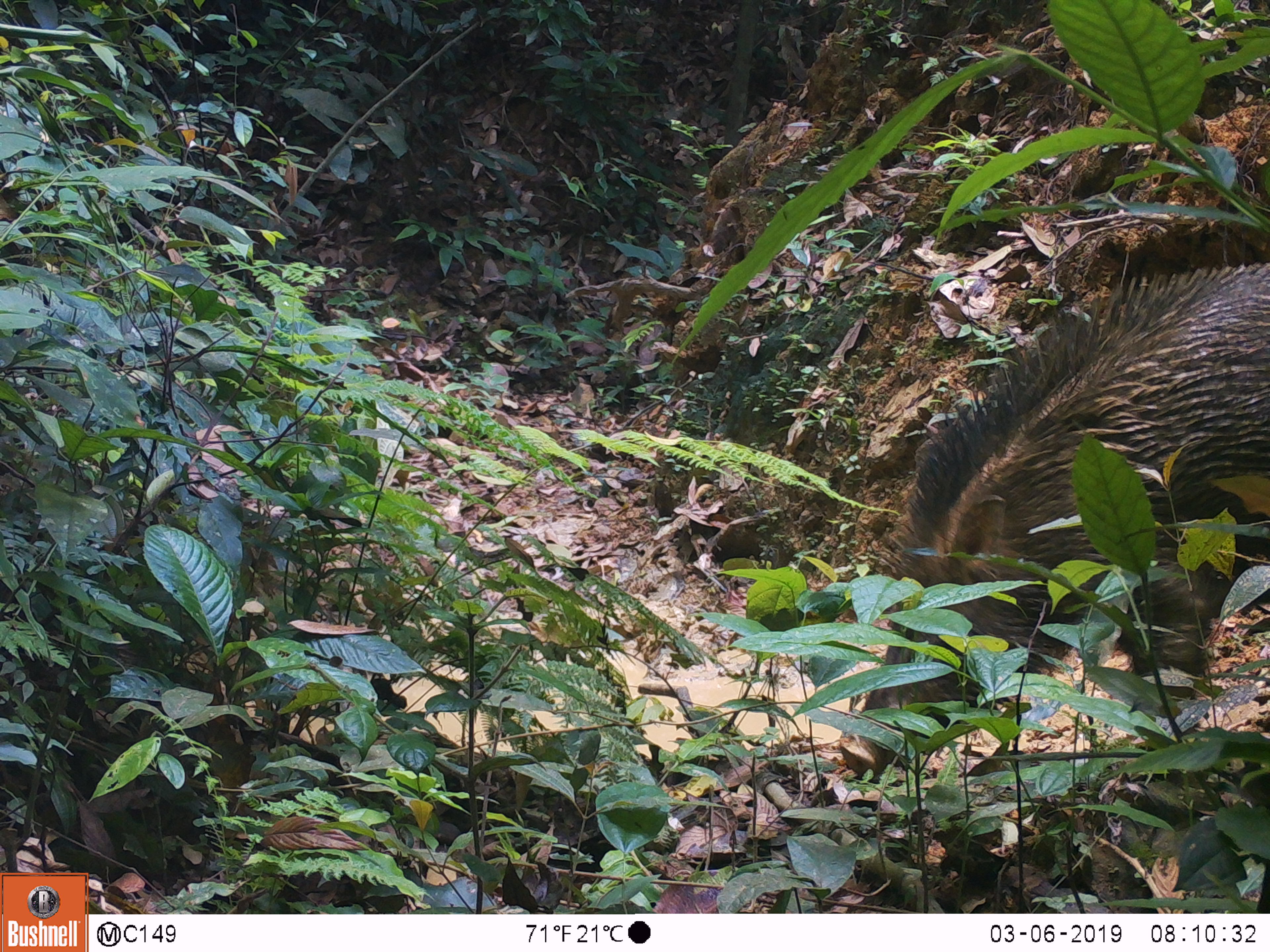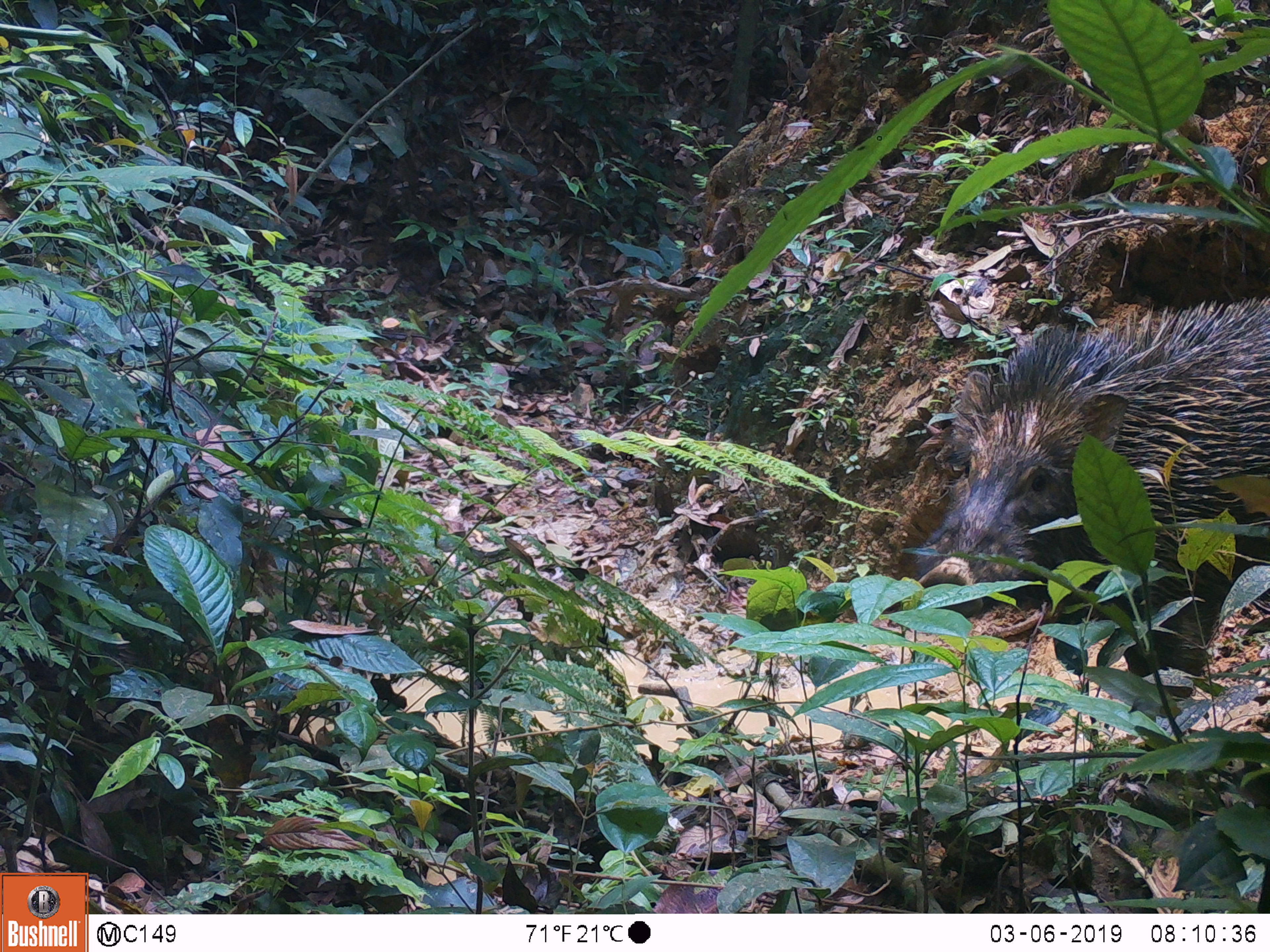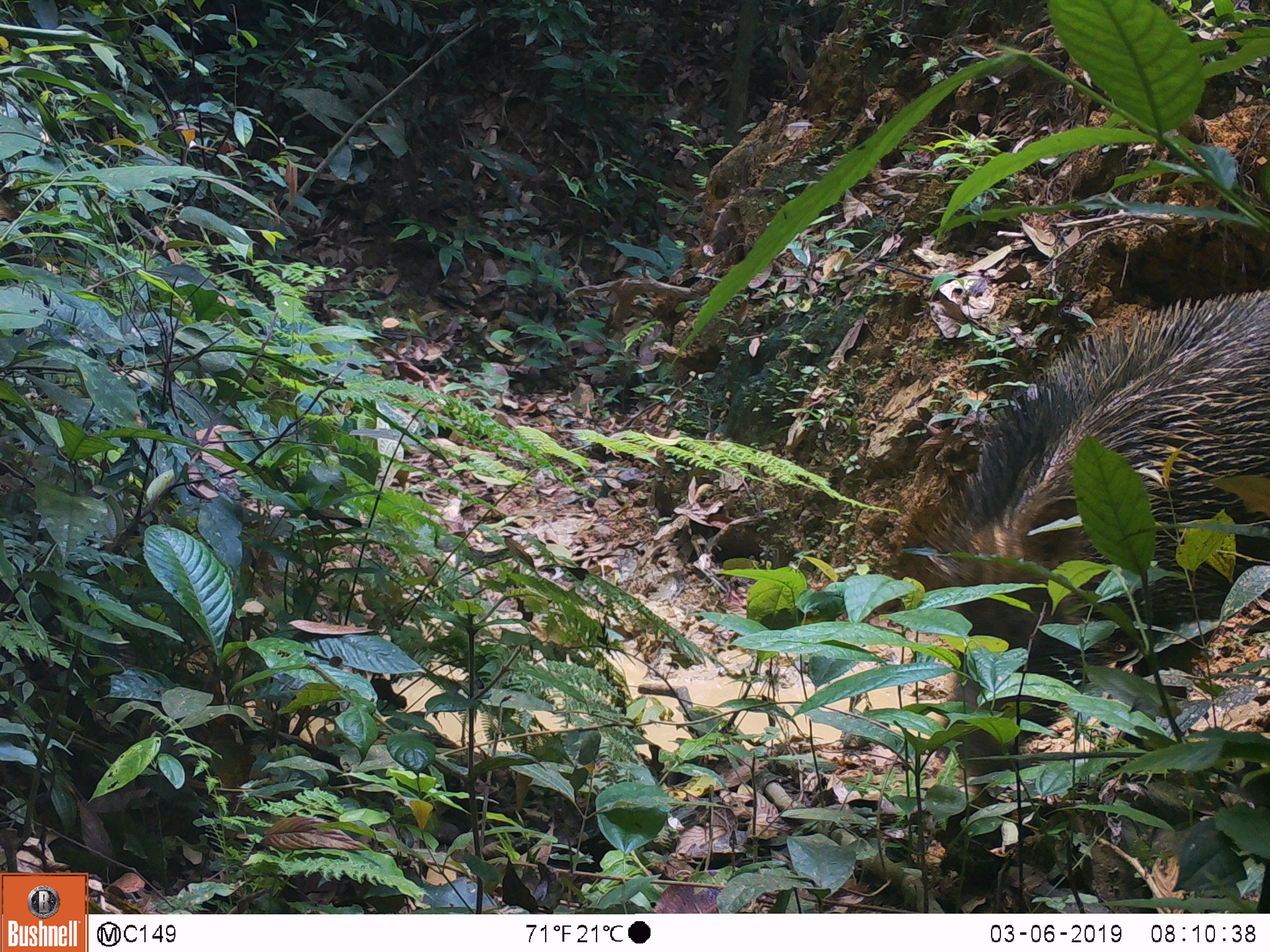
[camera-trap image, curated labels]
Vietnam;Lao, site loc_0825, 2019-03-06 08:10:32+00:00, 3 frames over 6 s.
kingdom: Animalia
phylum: Chordata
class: Mammalia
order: Artiodactyla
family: Suidae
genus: Sus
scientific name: Sus scrofa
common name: eurasian wild pig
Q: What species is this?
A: Eurasian wild pig (Sus scrofa).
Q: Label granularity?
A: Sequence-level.